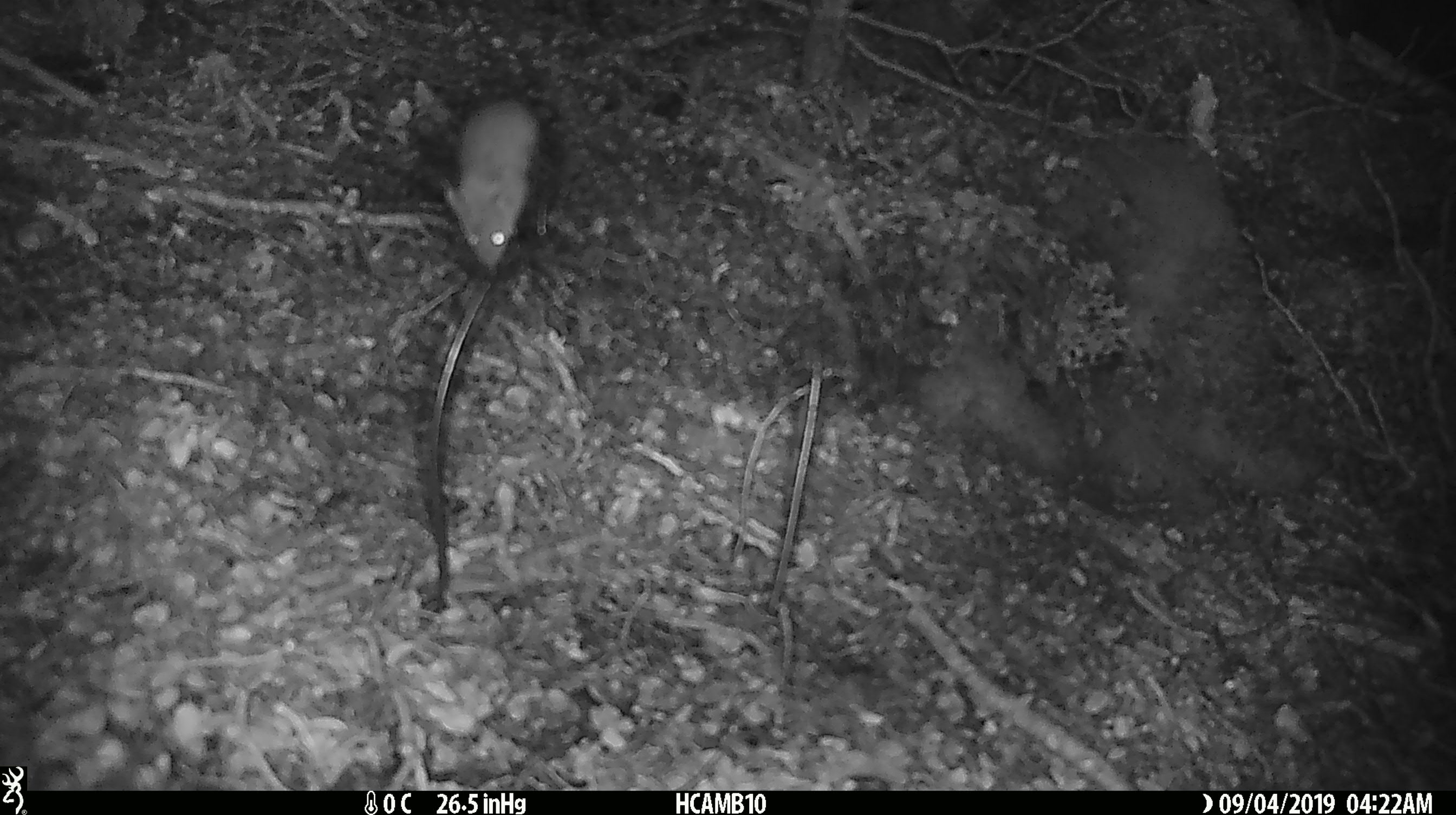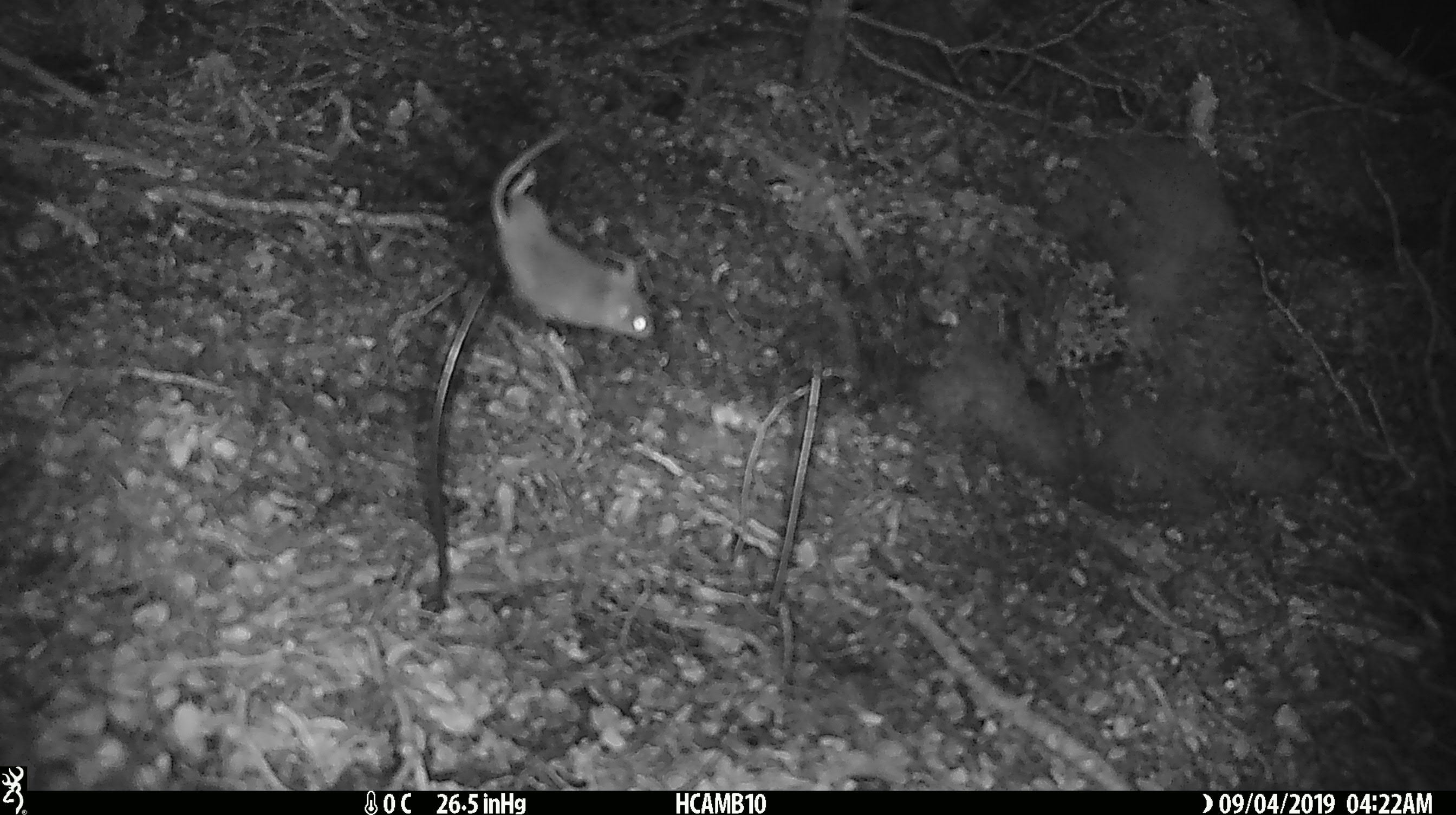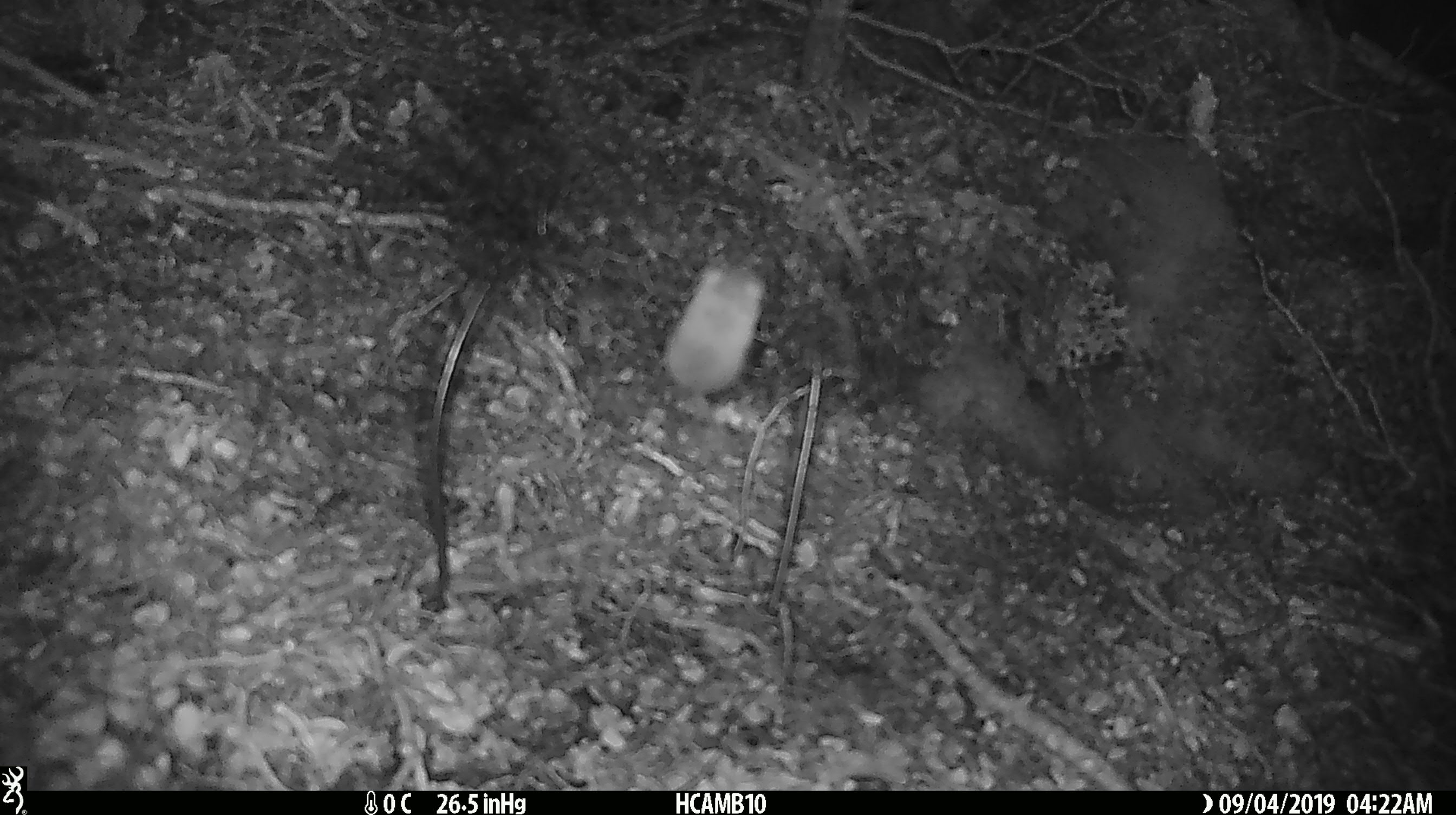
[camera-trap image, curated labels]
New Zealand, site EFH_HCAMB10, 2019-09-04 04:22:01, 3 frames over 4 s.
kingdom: Animalia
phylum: Chordata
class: Mammalia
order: Rodentia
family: Muridae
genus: Mus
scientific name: Mus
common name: mouse